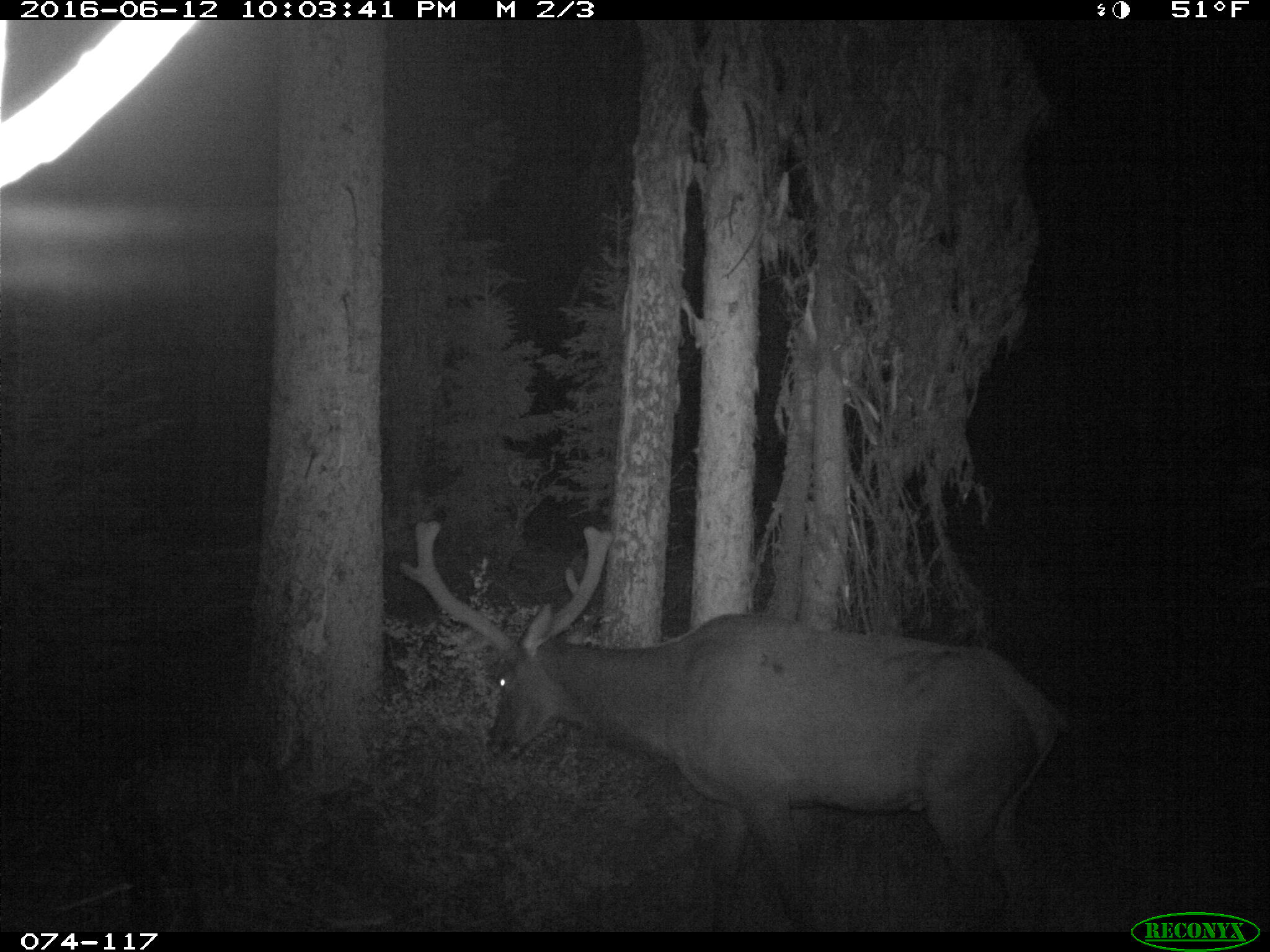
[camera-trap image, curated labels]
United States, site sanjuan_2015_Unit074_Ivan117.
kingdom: Animalia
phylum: Chordata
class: Mammalia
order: Artiodactyla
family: Cervidae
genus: Cervus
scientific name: Cervus elaphus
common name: red deer